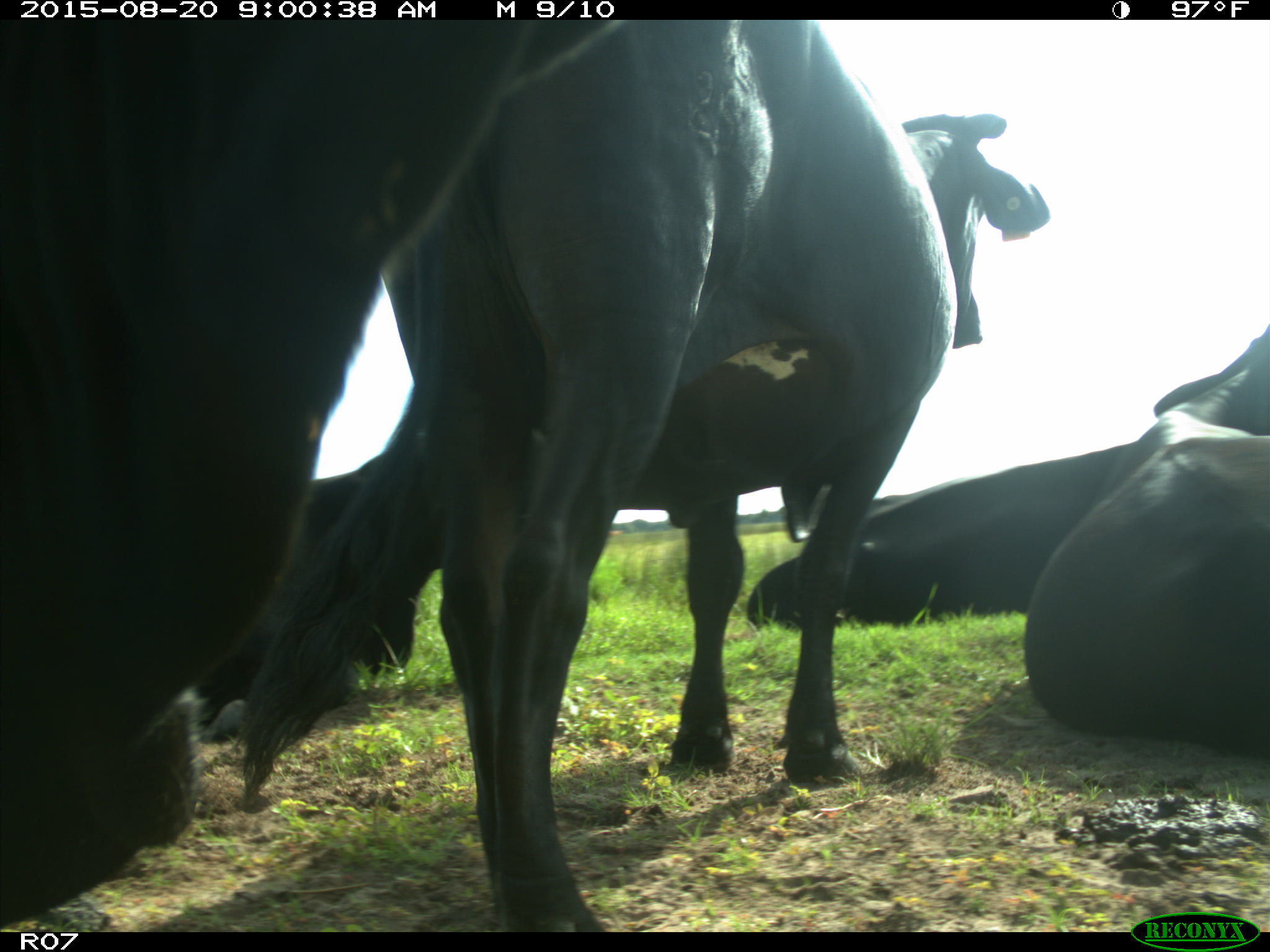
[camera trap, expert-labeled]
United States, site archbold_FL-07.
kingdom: Animalia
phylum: Chordata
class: Mammalia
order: Artiodactyla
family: Bovidae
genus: Bos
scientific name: Bos taurus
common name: domestic cow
Bos taurus (domestic cow).